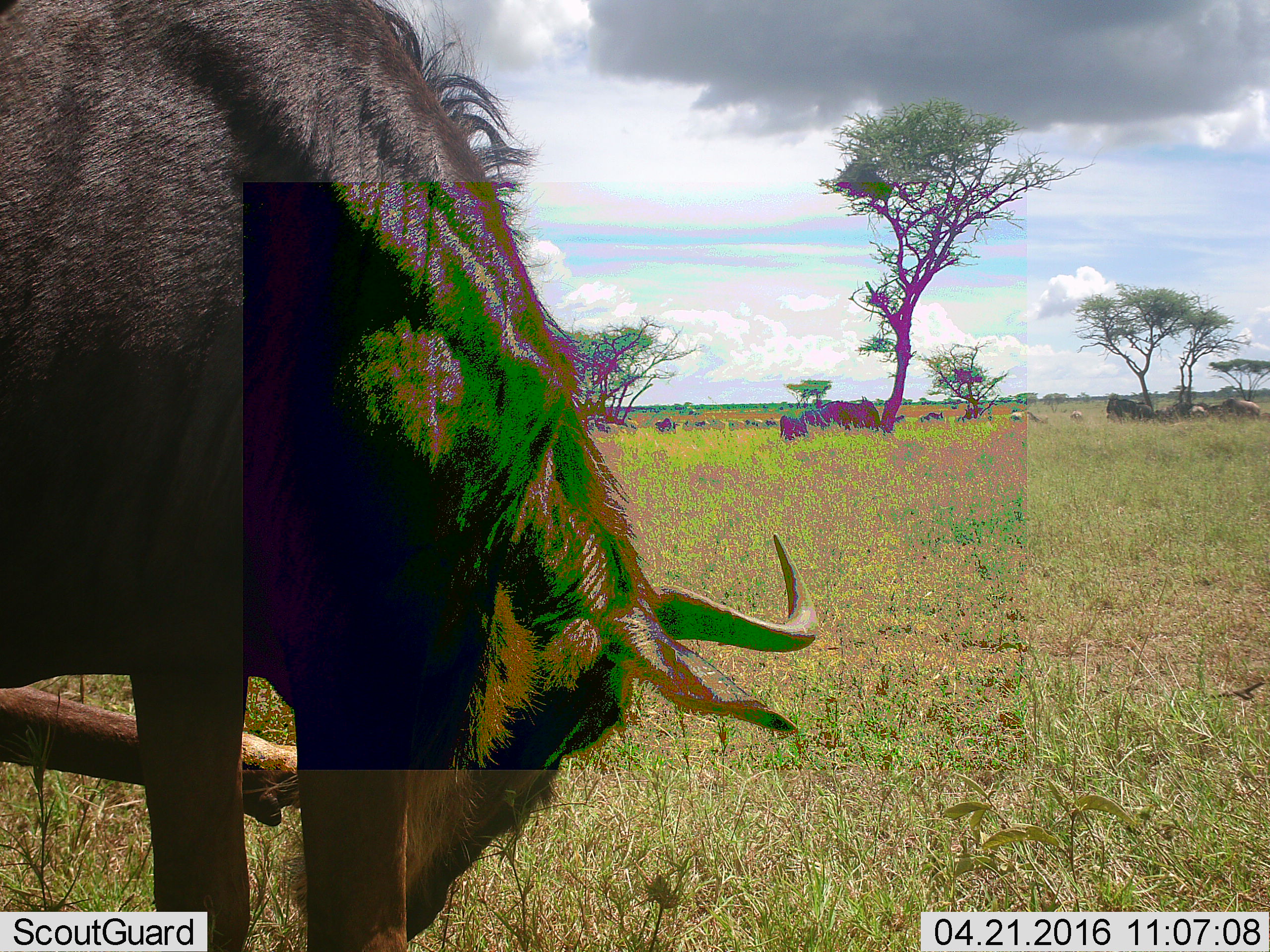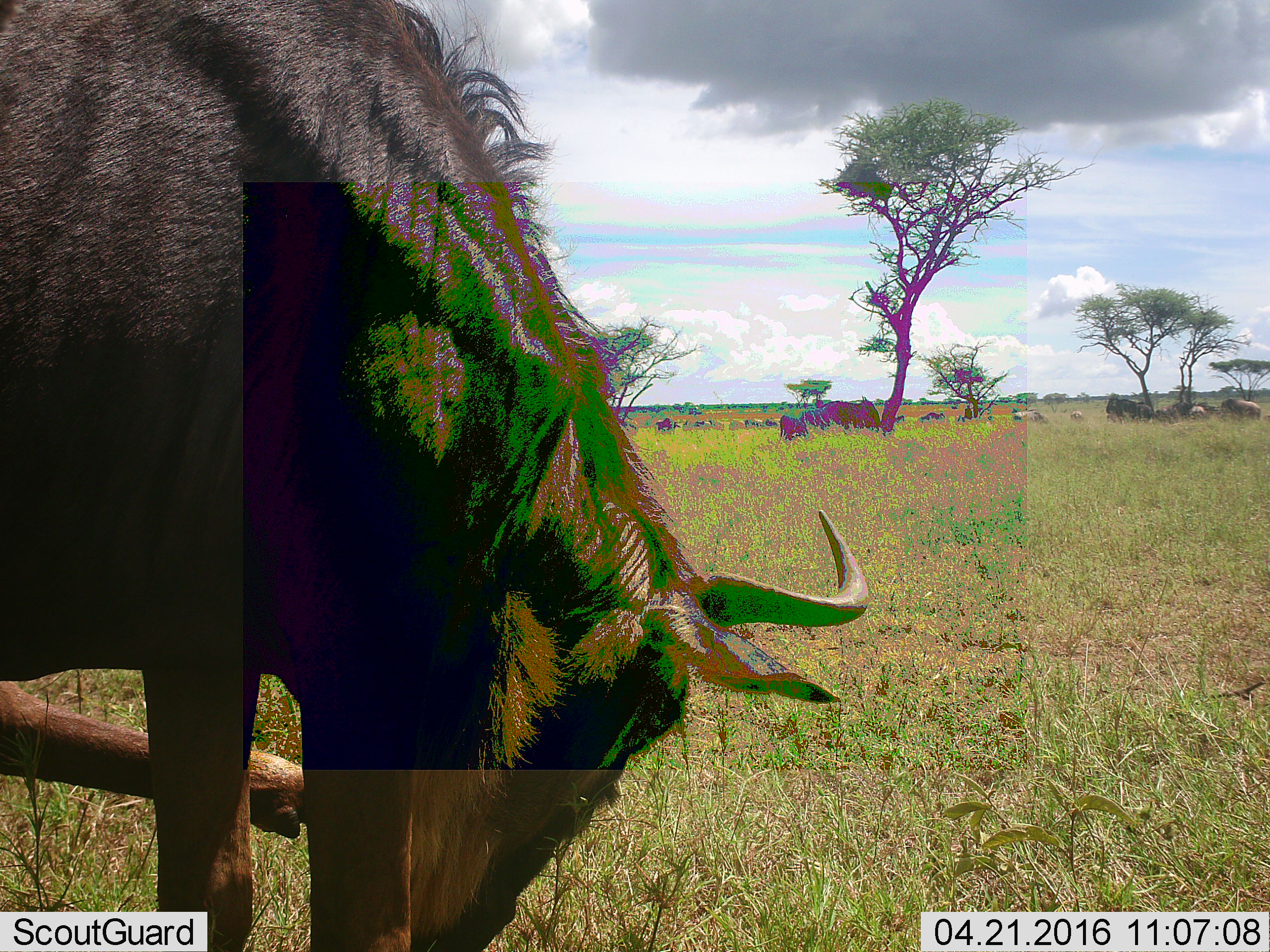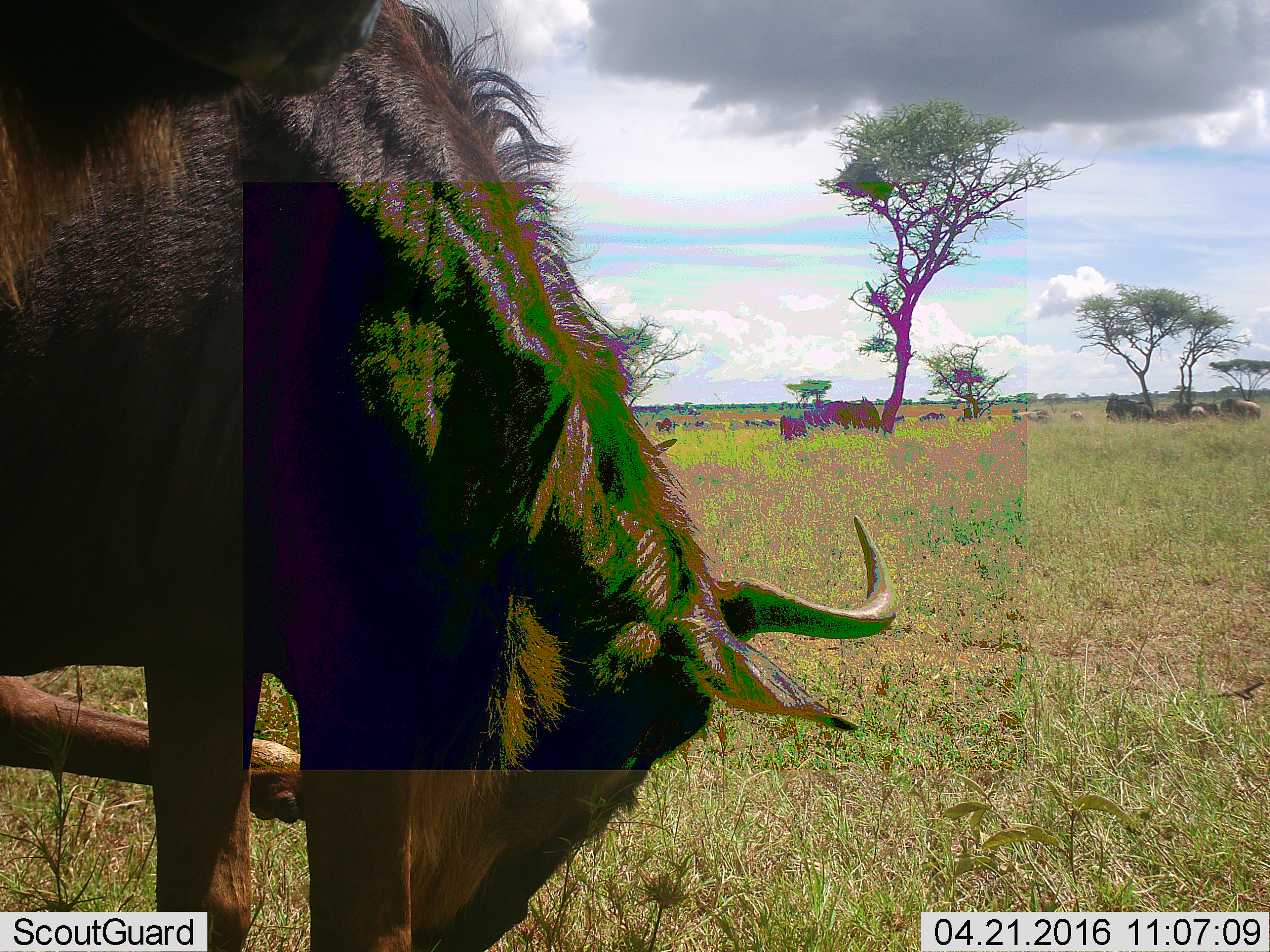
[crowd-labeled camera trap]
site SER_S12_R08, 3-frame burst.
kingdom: Animalia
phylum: Chordata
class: Mammalia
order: Artiodactyla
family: Bovidae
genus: Connochaetes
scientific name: Connochaetes taurinus taurinus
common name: blue wildebeest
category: wildebeestblue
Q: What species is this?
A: Wildebeestblue (blue wildebeest) (Connochaetes taurinus taurinus).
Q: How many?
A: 11-50.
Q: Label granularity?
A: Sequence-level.